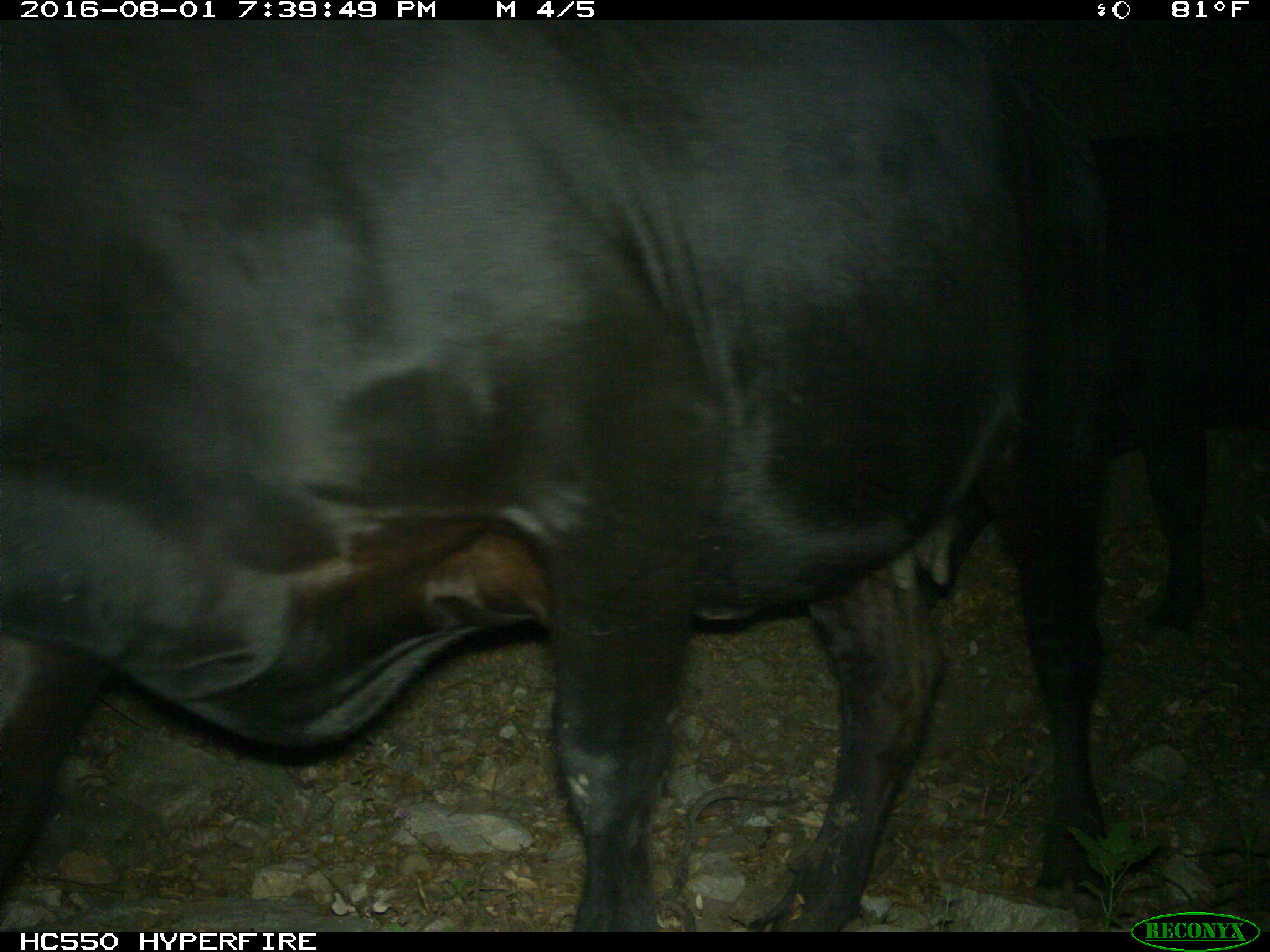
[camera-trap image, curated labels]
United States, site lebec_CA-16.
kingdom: Animalia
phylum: Chordata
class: Mammalia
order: Artiodactyla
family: Bovidae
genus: Bos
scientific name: Bos taurus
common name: domestic cow